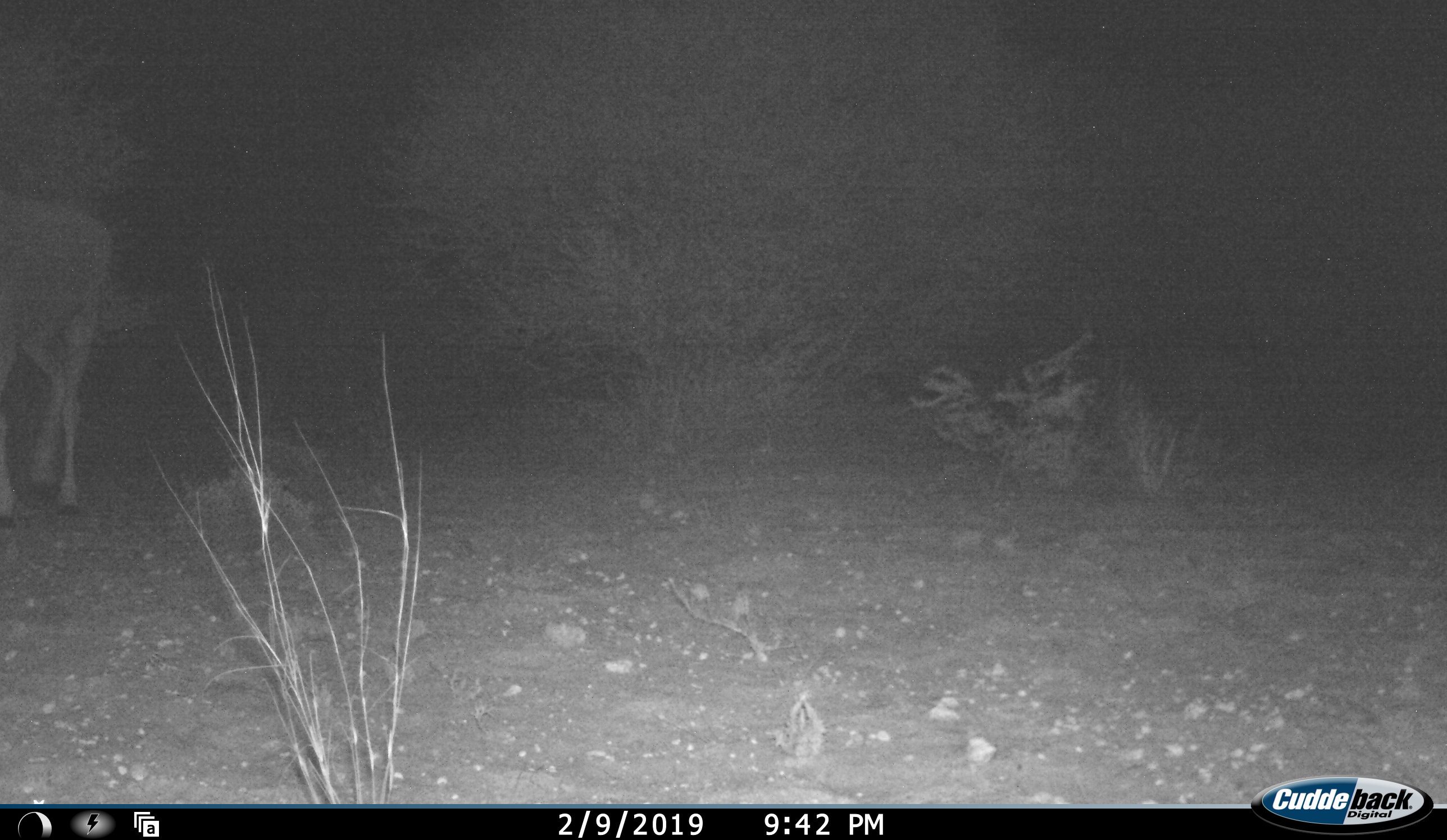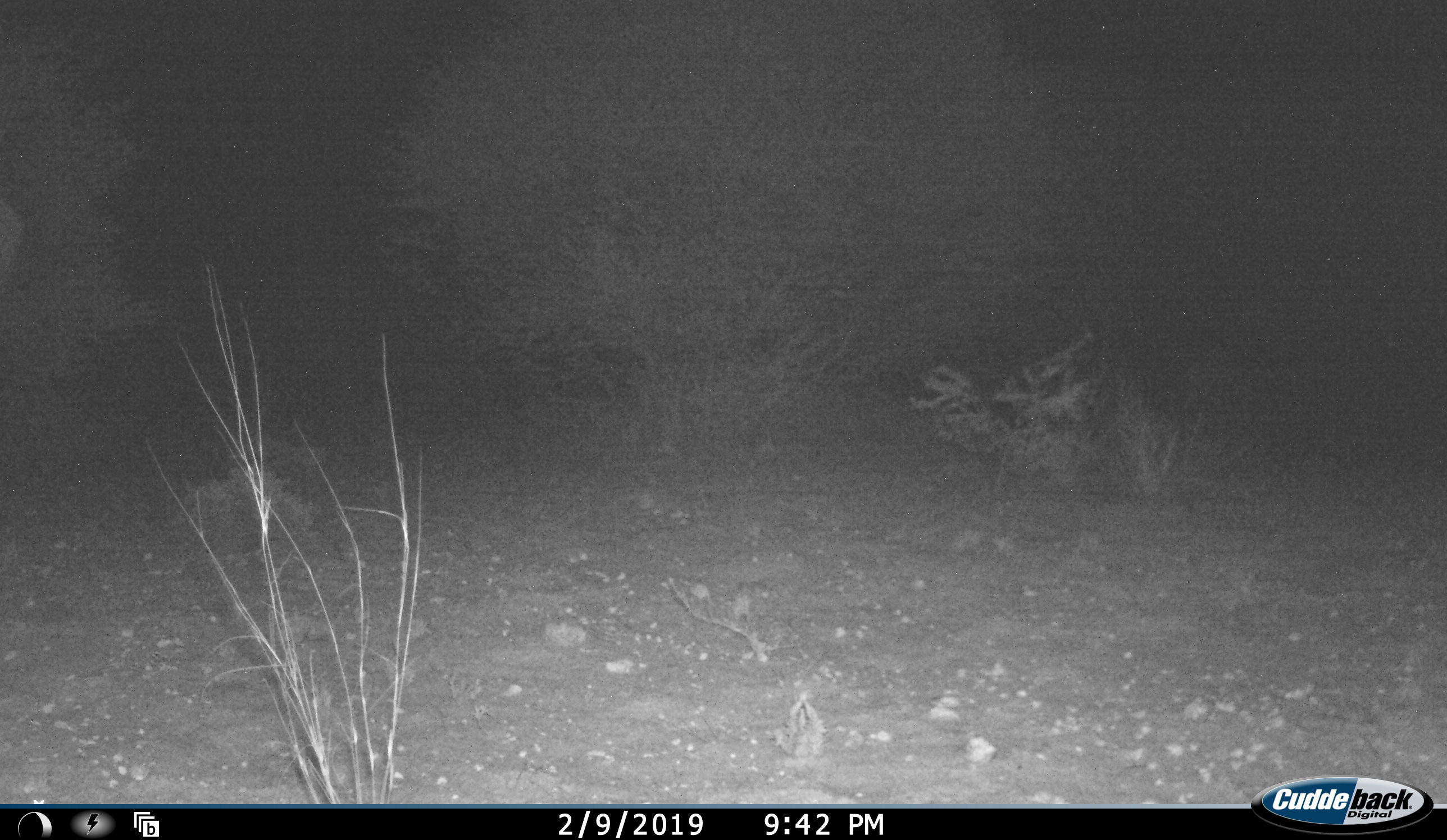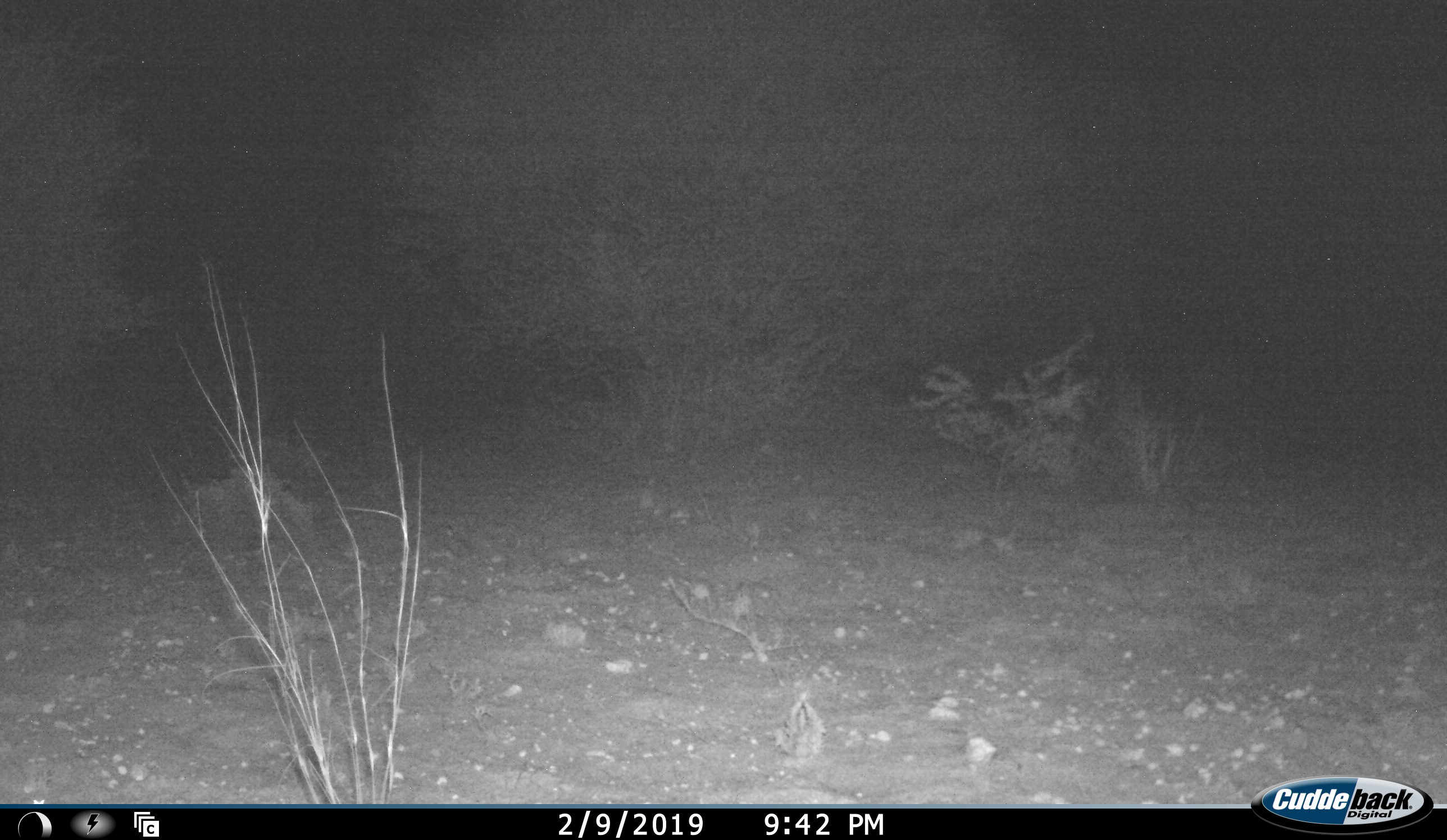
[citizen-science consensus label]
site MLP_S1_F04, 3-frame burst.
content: unidentified animal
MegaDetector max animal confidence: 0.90